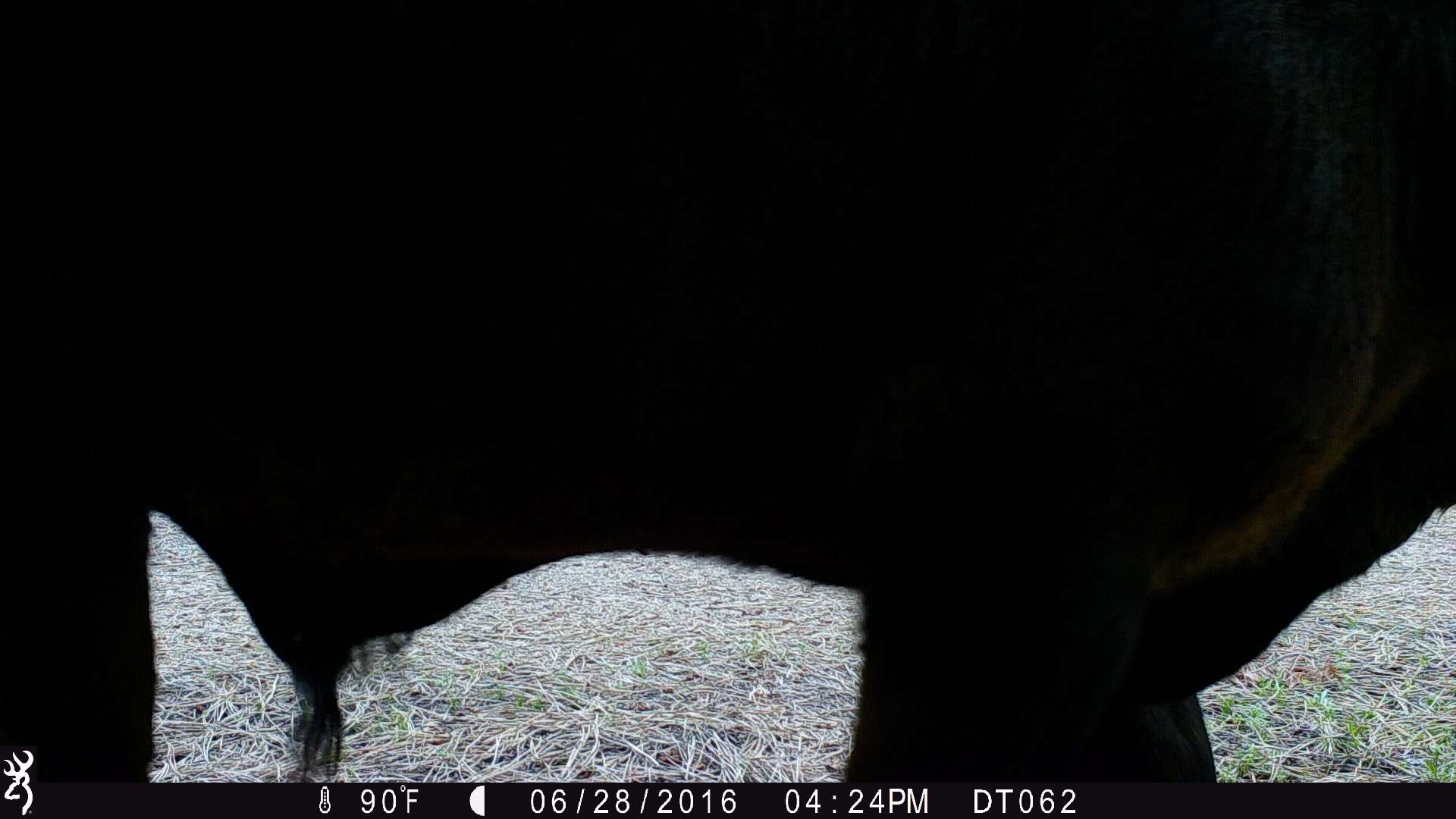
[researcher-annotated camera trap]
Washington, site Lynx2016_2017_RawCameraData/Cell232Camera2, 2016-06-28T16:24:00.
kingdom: Animalia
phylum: Chordata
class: Mammalia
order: Artiodactyla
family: Bovidae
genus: Bos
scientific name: Bos taurus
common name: domestic cattle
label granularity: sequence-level